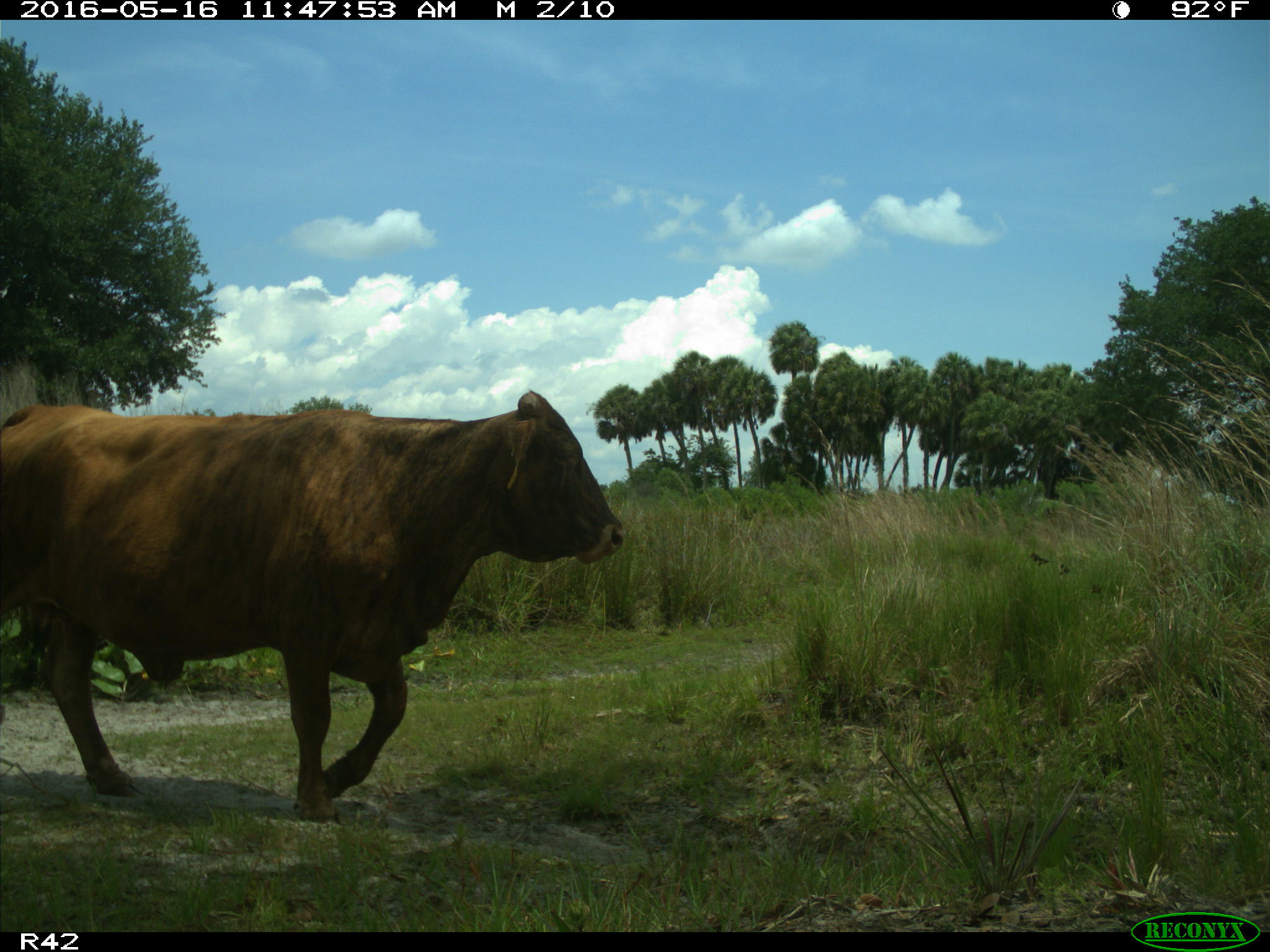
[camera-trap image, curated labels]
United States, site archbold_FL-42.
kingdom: Animalia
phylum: Chordata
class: Mammalia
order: Artiodactyla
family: Bovidae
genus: Bos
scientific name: Bos taurus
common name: domestic cow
Bos taurus (domestic cow).